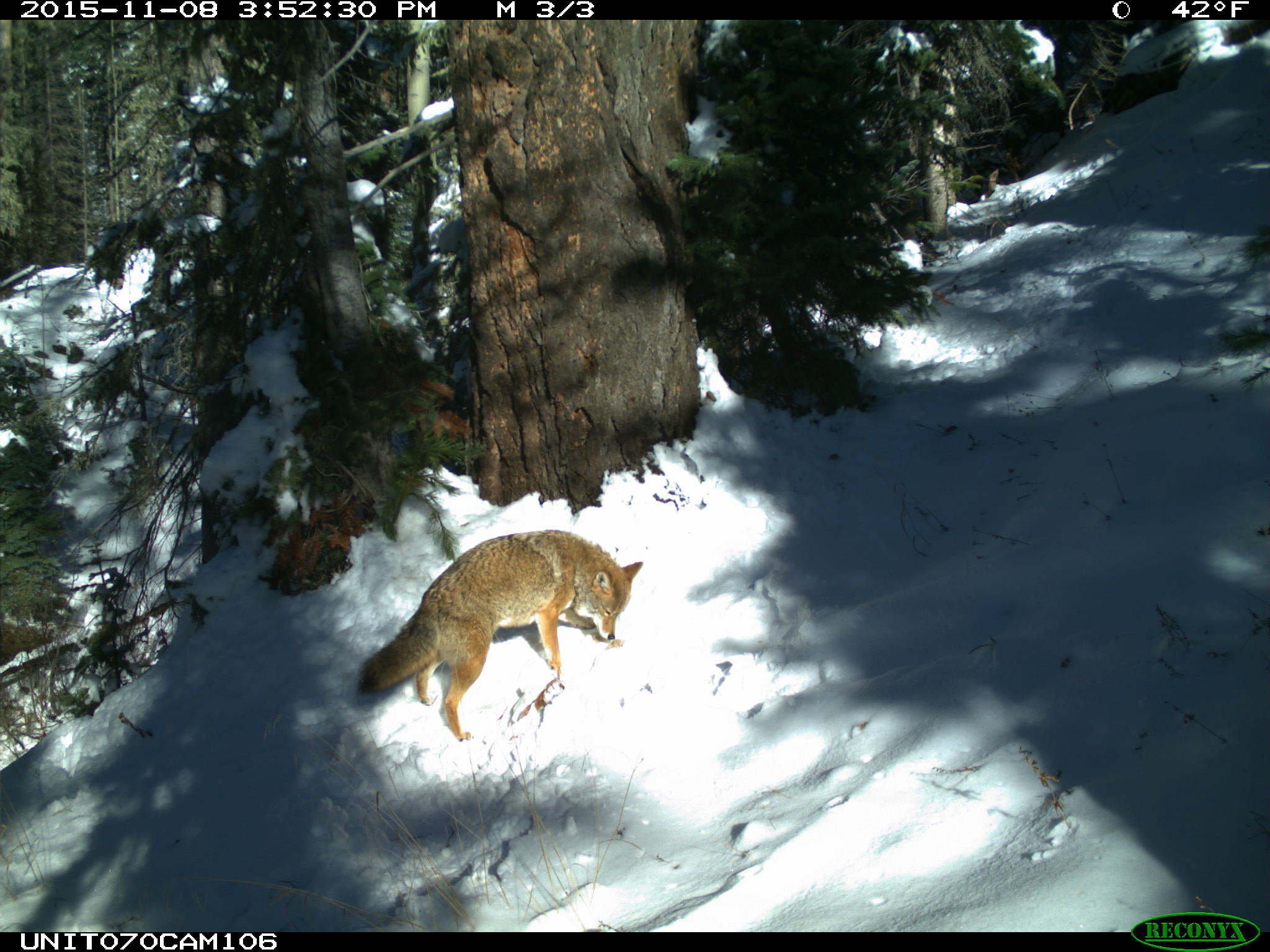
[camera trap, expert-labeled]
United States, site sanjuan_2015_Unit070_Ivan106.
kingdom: Animalia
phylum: Chordata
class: Mammalia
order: Carnivora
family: Canidae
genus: Canis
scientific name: Canis latrans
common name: coyote